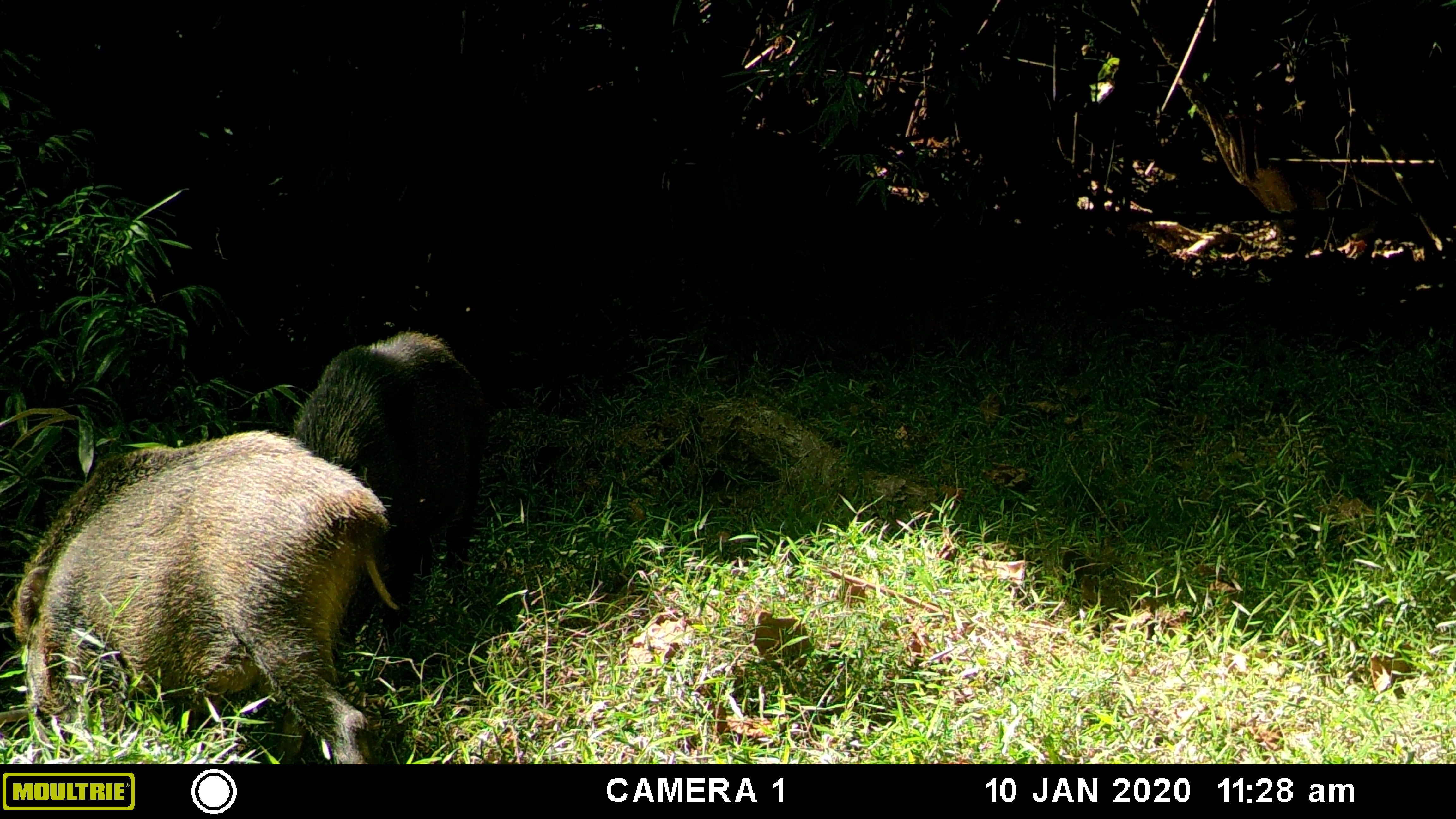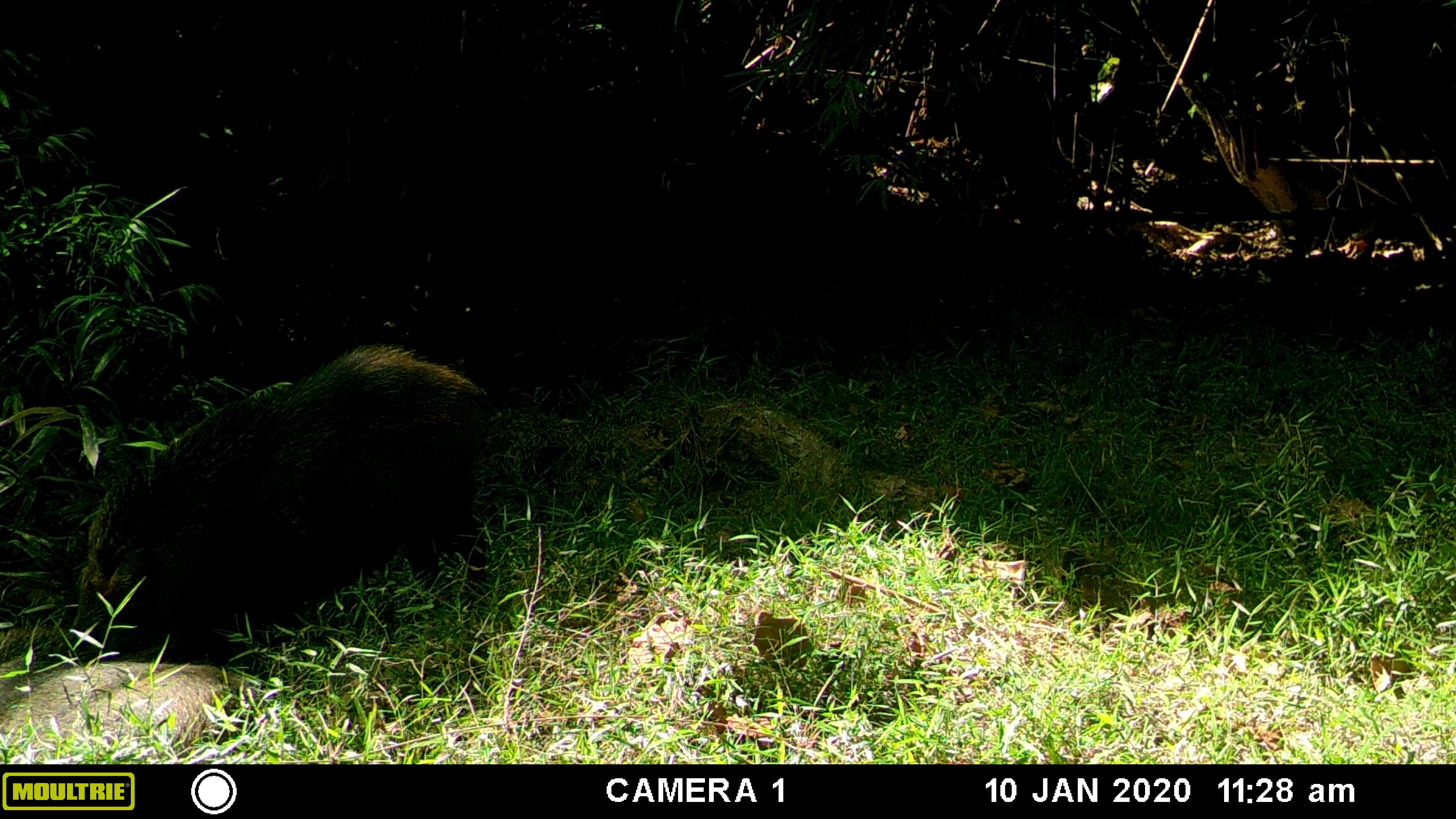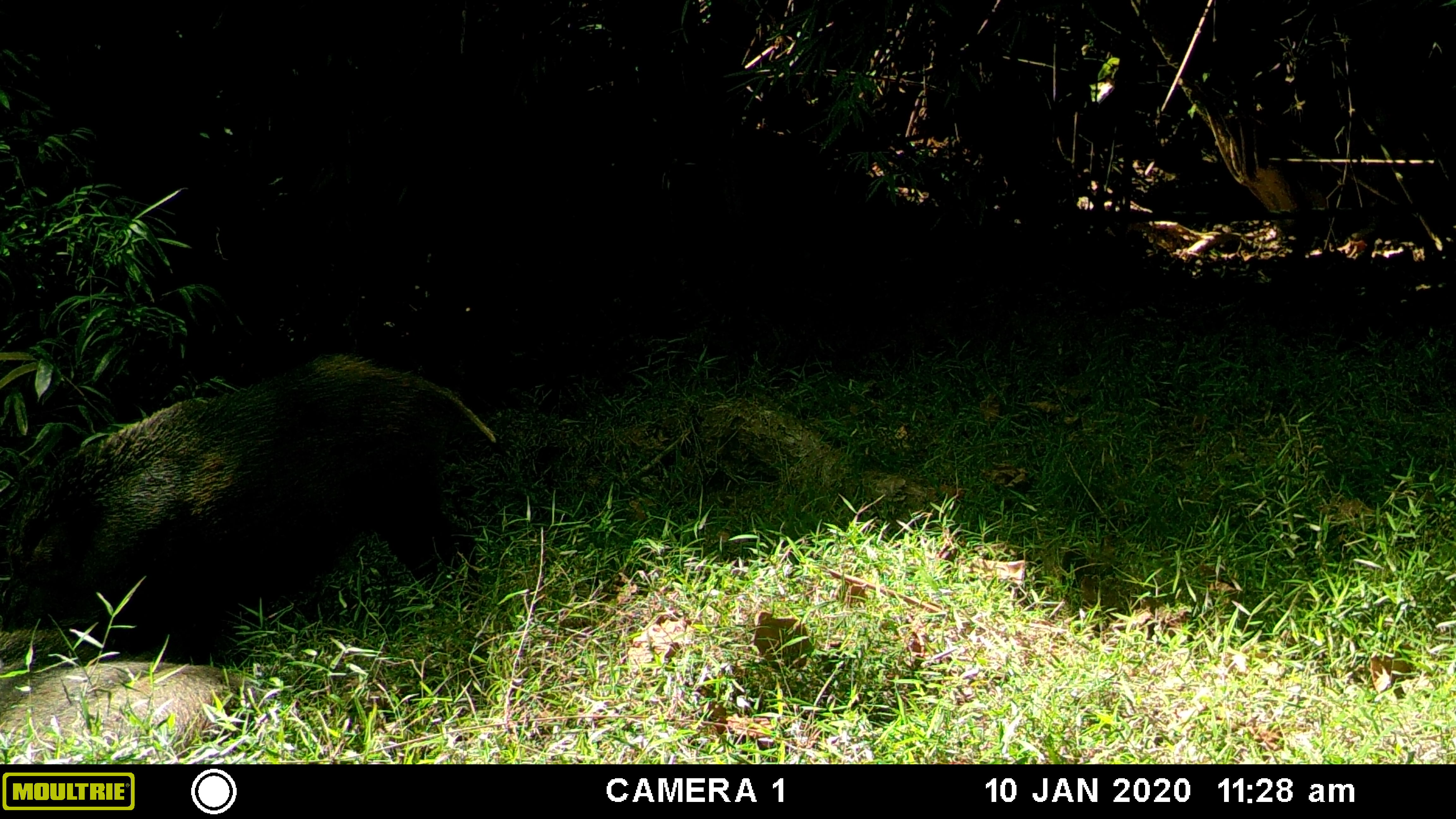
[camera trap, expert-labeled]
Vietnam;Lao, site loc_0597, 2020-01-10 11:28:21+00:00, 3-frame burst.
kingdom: Animalia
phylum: Chordata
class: Mammalia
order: Artiodactyla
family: Suidae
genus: Sus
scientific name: Sus scrofa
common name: eurasian wild pig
Eurasian wild pig (Sus scrofa). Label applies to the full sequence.